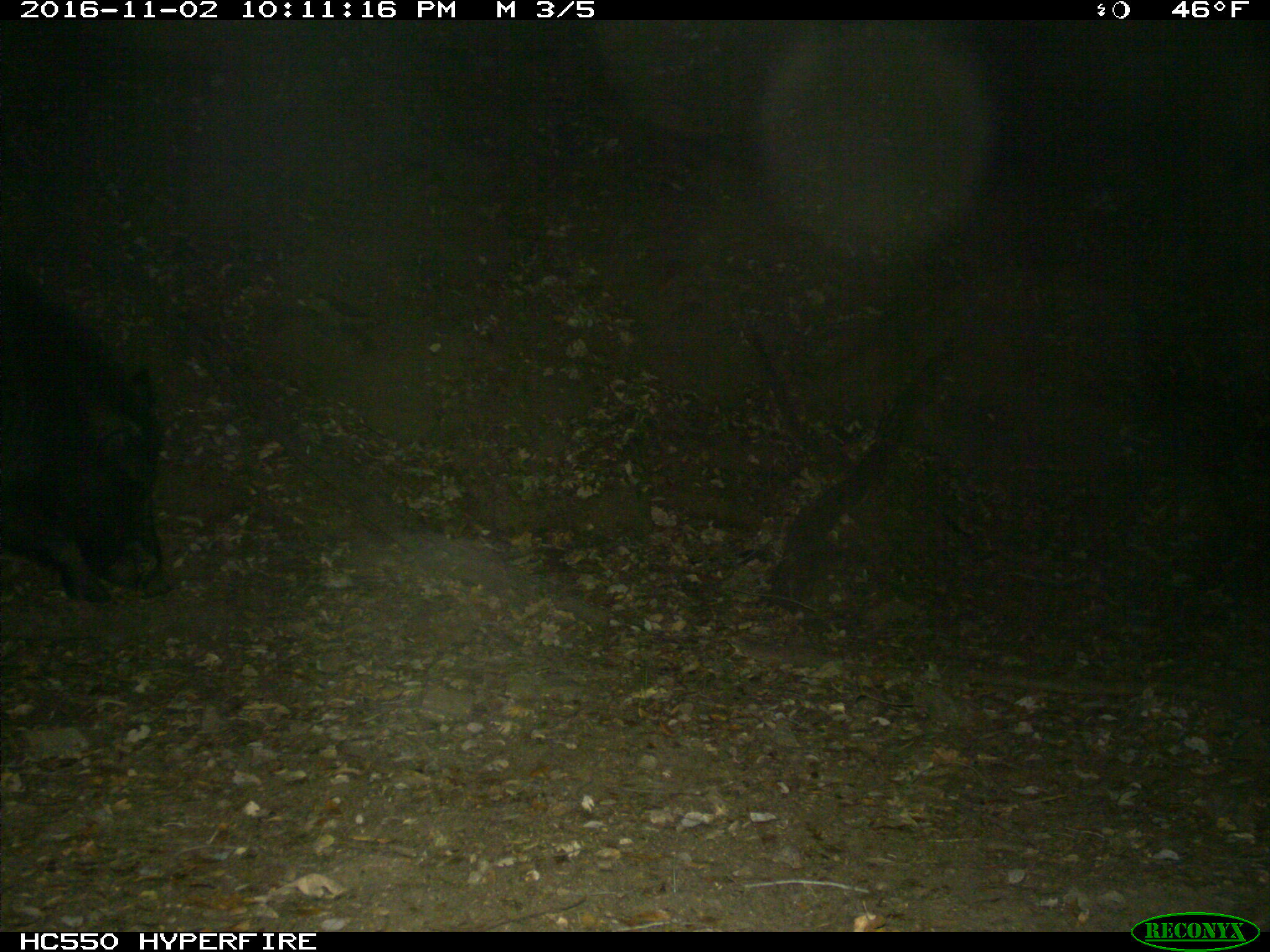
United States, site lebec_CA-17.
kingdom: Animalia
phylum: Chordata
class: Mammalia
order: Artiodactyla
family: Suidae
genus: Sus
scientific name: Sus scrofa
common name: wild boar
Sus scrofa (wild boar).